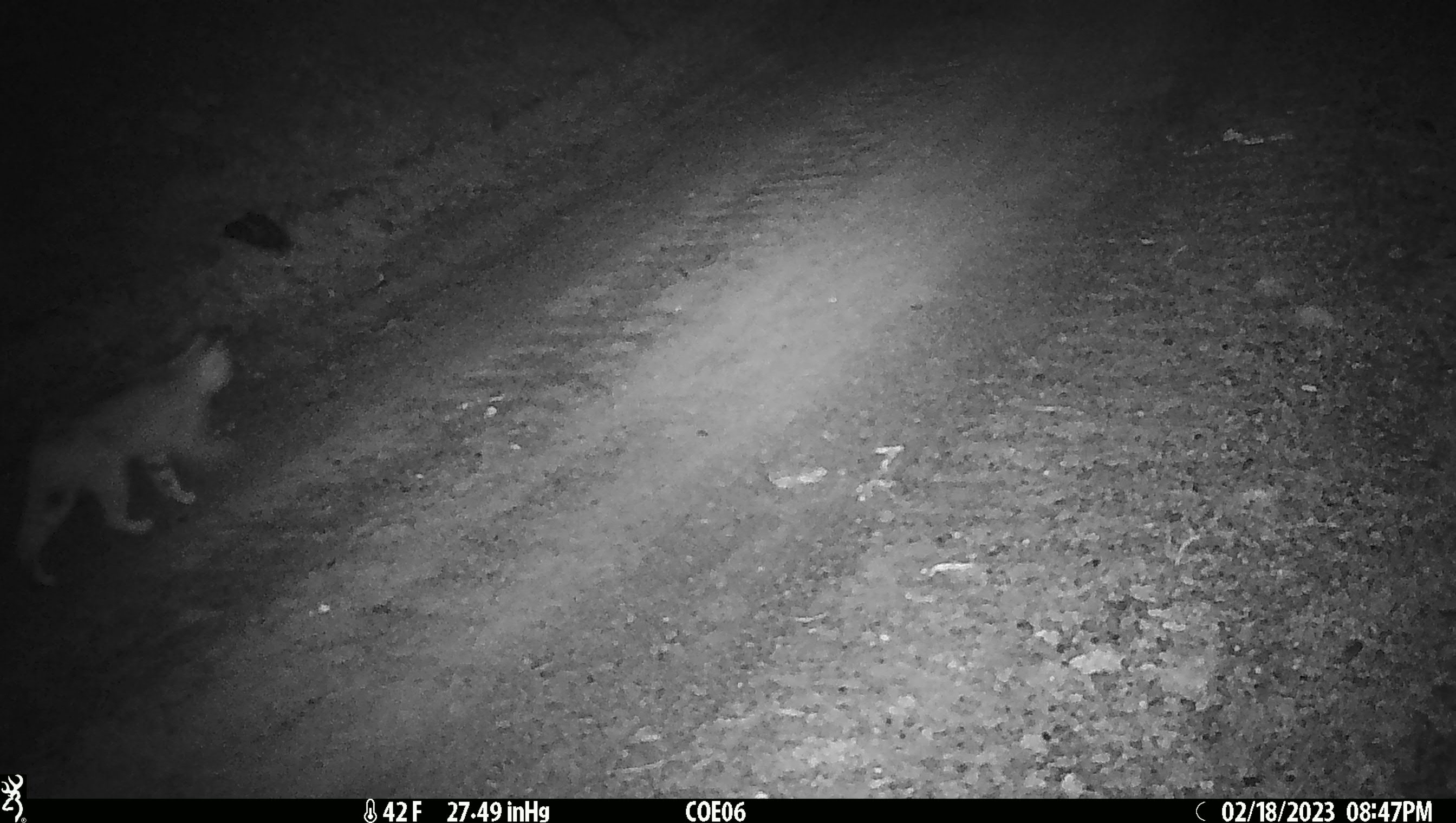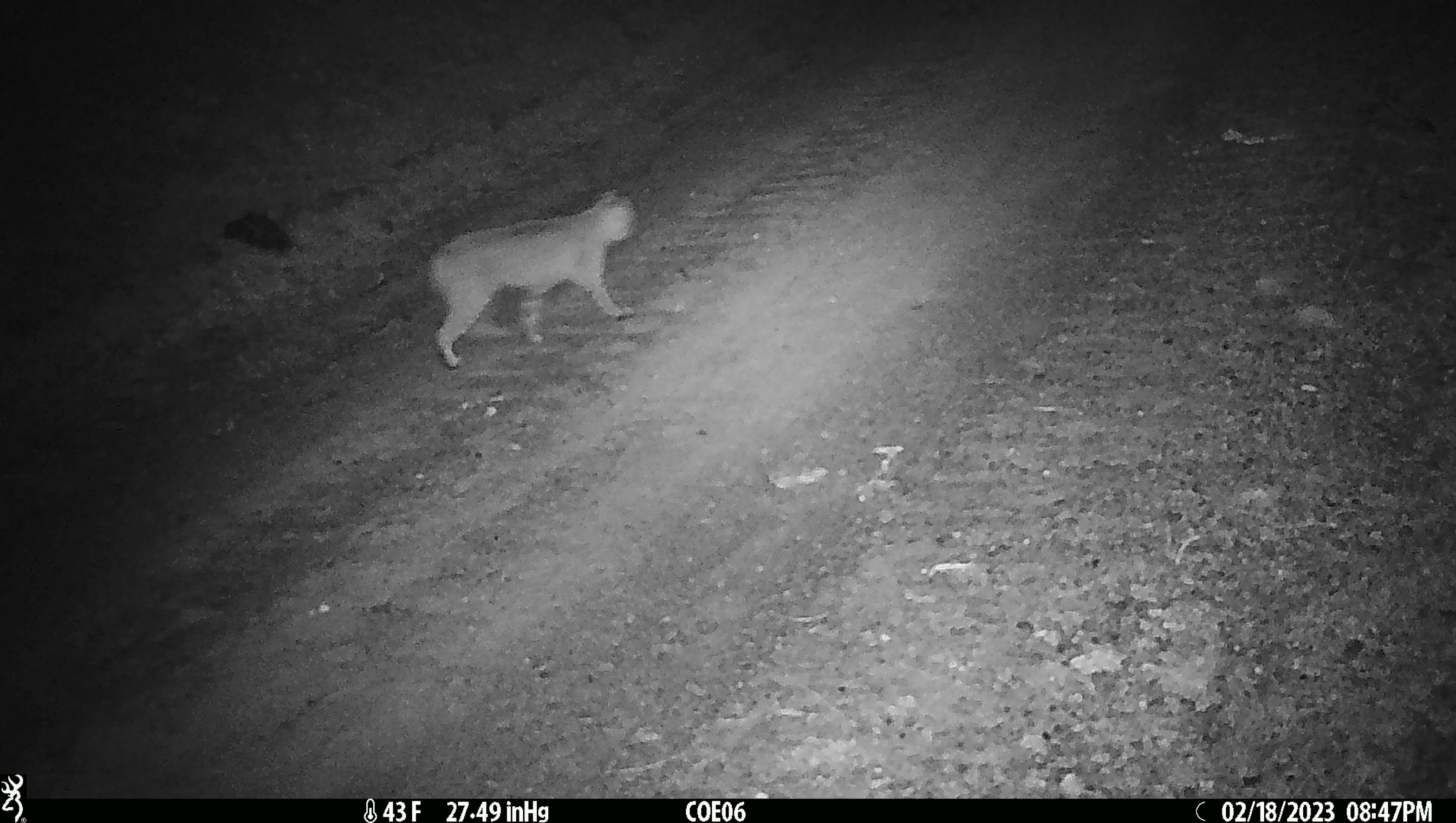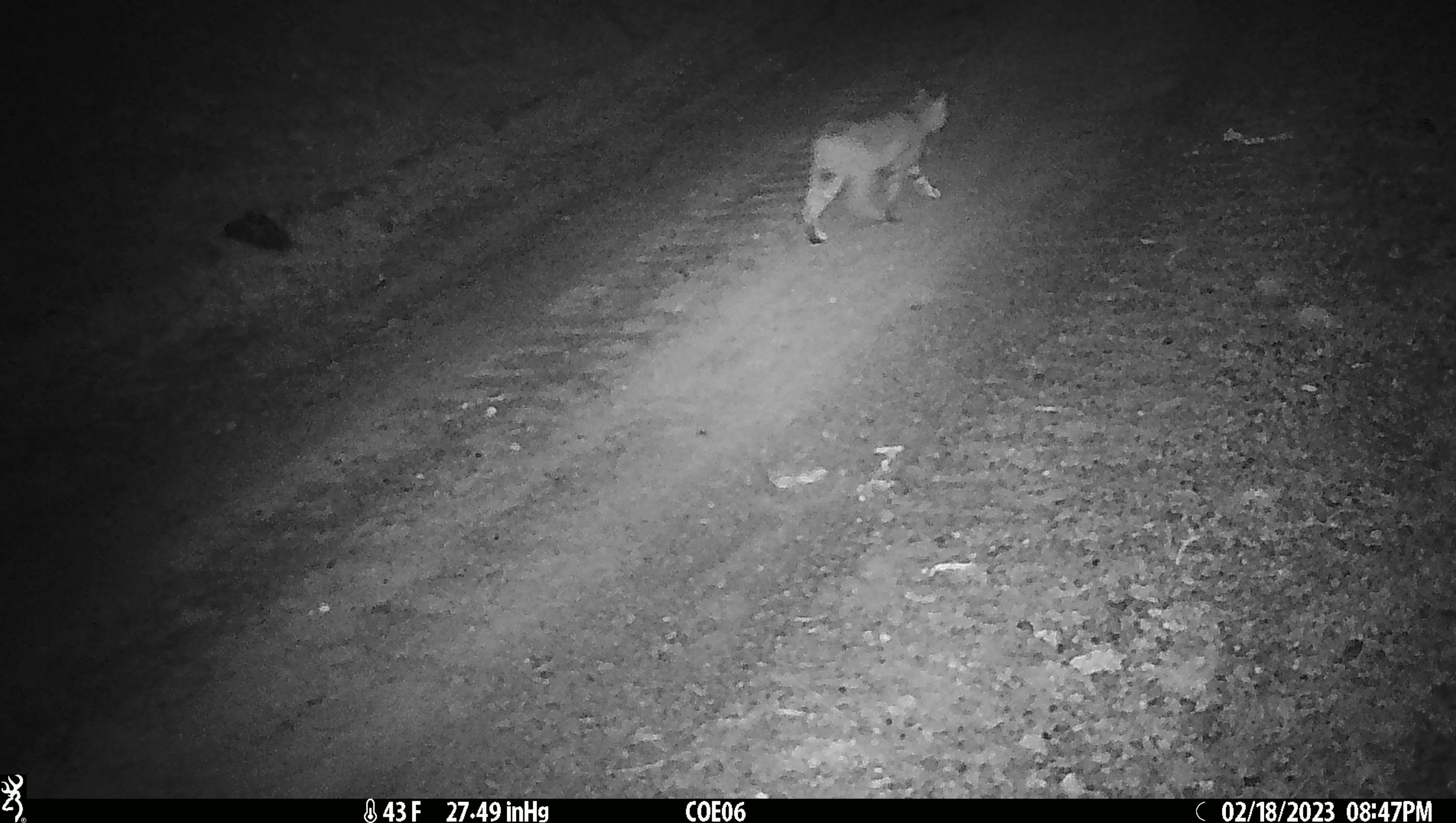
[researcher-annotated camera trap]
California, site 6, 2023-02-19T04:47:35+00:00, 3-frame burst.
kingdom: Animalia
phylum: Chordata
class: Mammalia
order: Carnivora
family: Felidae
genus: Lynx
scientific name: Lynx rufus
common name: bobcat